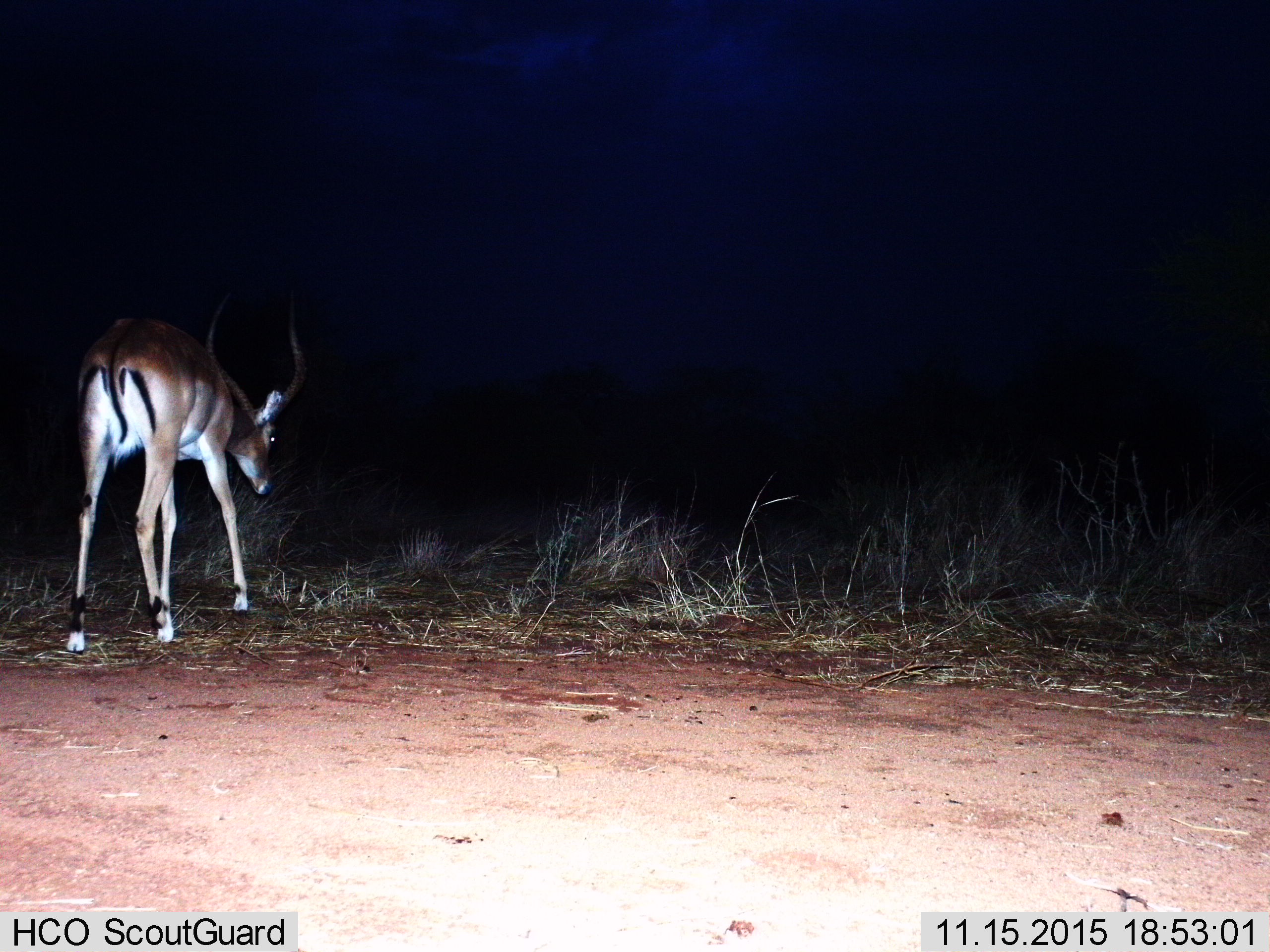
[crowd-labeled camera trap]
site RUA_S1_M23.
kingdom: Animalia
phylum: Chordata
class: Mammalia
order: Artiodactyla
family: Bovidae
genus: Aepyceros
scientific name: Aepyceros melampus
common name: impala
Impala (Aepyceros melampus), count 1. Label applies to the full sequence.